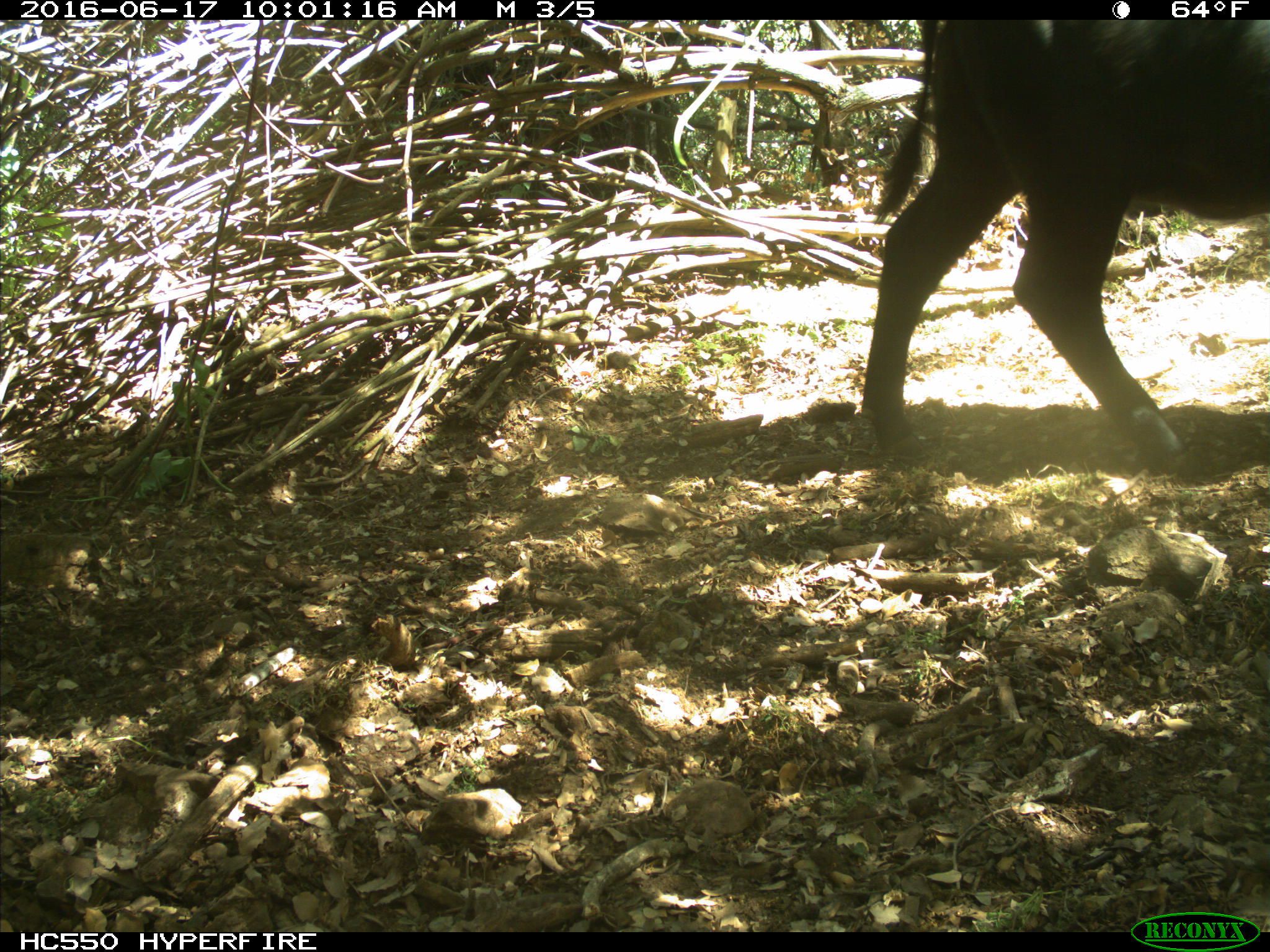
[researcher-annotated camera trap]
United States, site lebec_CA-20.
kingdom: Animalia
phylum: Chordata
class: Mammalia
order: Artiodactyla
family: Bovidae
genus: Bos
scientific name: Bos taurus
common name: domestic cow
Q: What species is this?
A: Bos taurus (domestic cow).